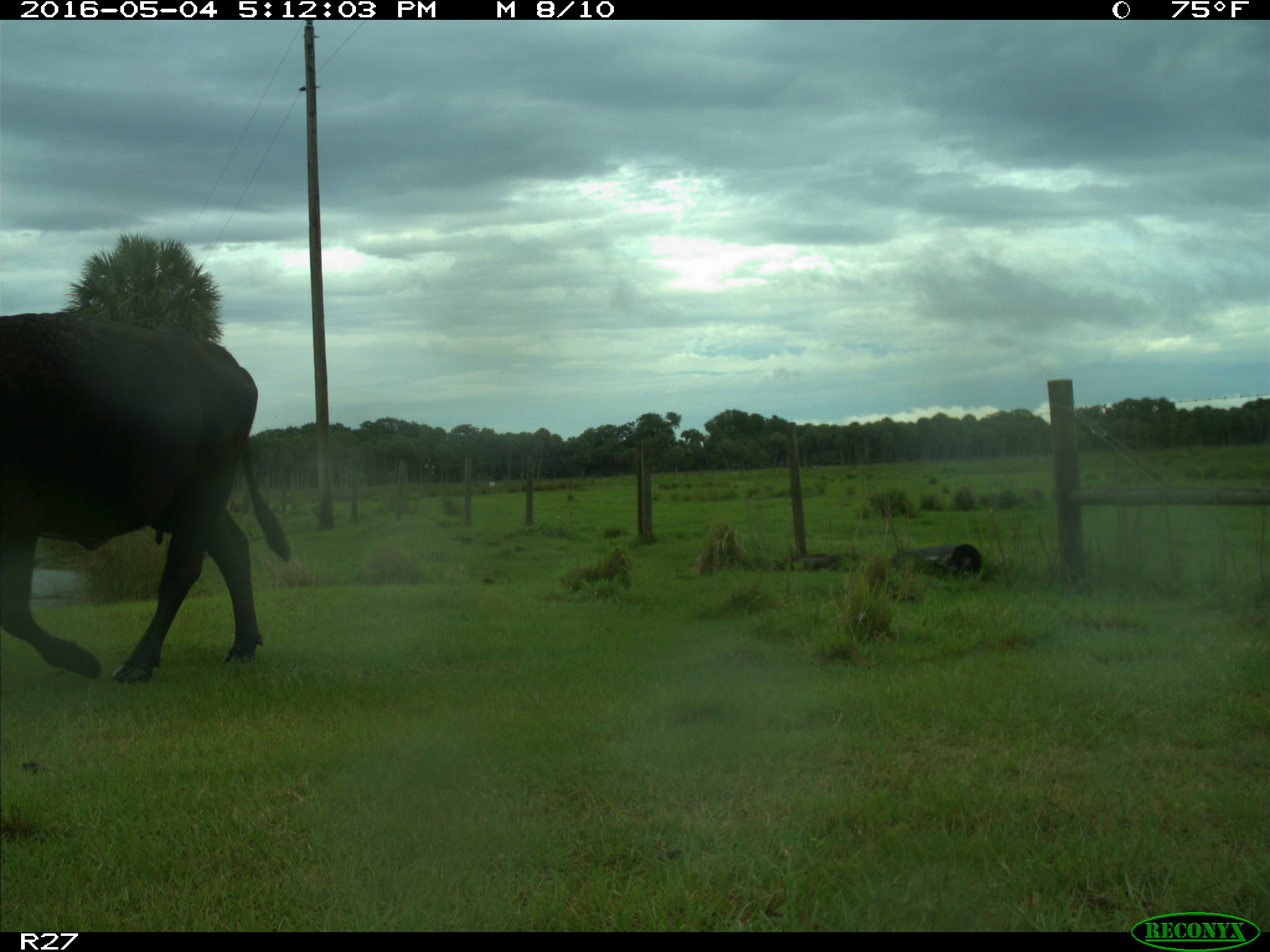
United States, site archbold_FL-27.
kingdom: Animalia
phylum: Chordata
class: Mammalia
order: Artiodactyla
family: Bovidae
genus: Bos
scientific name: Bos taurus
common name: domestic cow